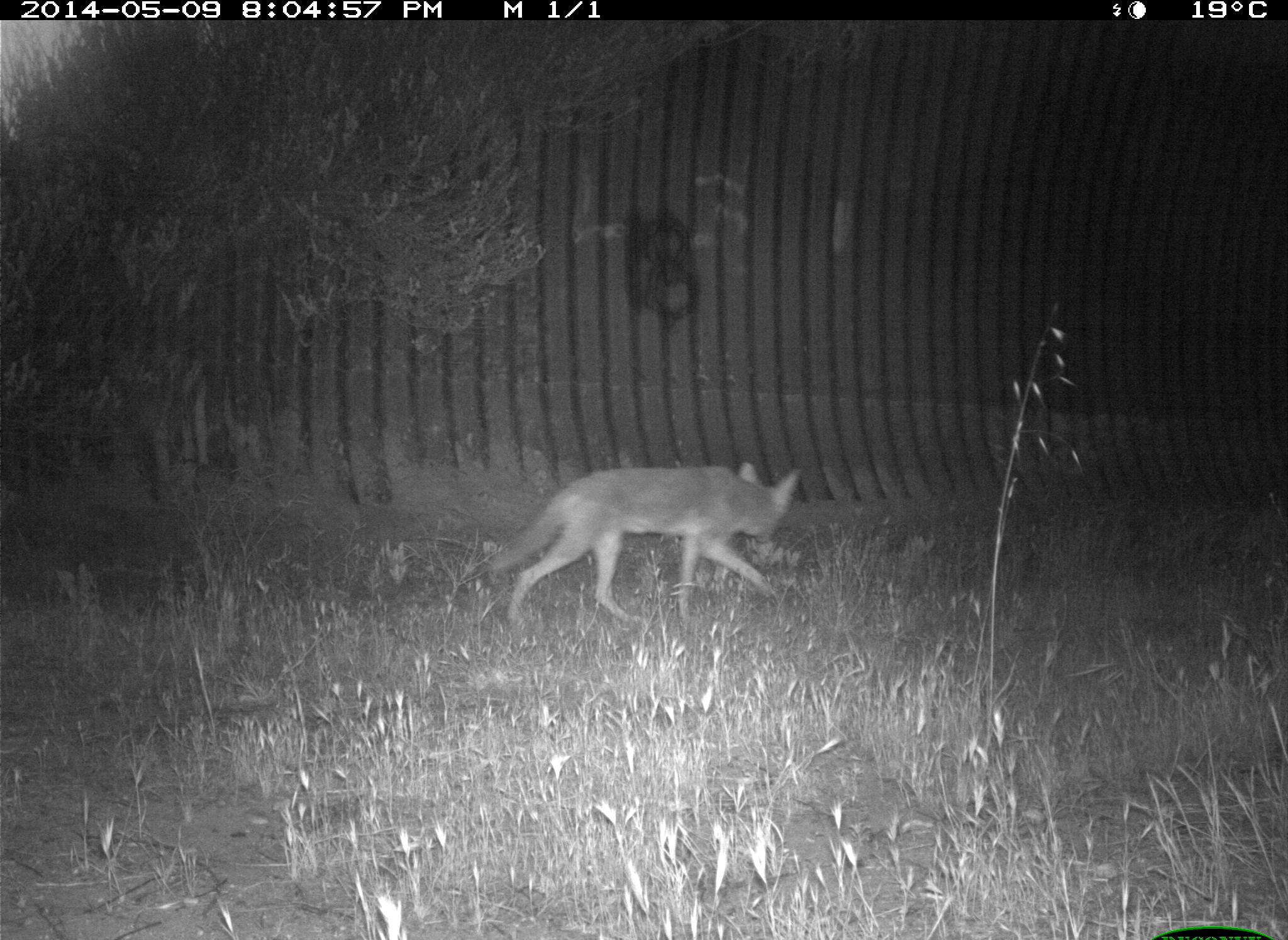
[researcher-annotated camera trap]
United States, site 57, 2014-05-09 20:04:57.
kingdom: Animalia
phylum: Chordata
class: Mammalia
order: Carnivora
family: Canidae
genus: Canis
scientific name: Canis latrans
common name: coyote